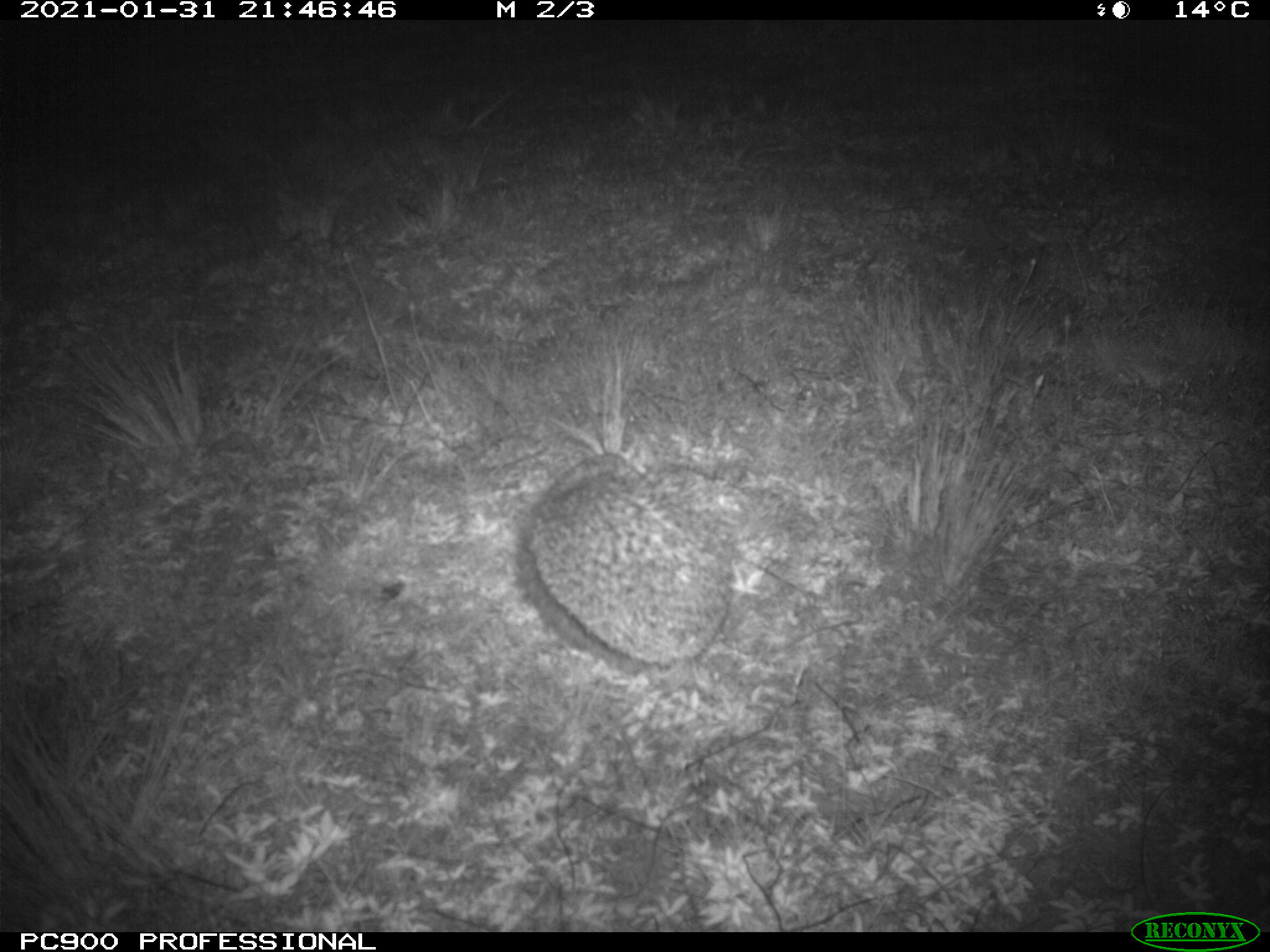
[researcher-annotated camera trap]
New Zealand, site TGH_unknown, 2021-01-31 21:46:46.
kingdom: Animalia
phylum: Chordata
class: Mammalia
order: Eulipotyphla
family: Erinaceidae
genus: Erinaceus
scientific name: Erinaceus europaeus europaeus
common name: european hedgehog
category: hedgehog